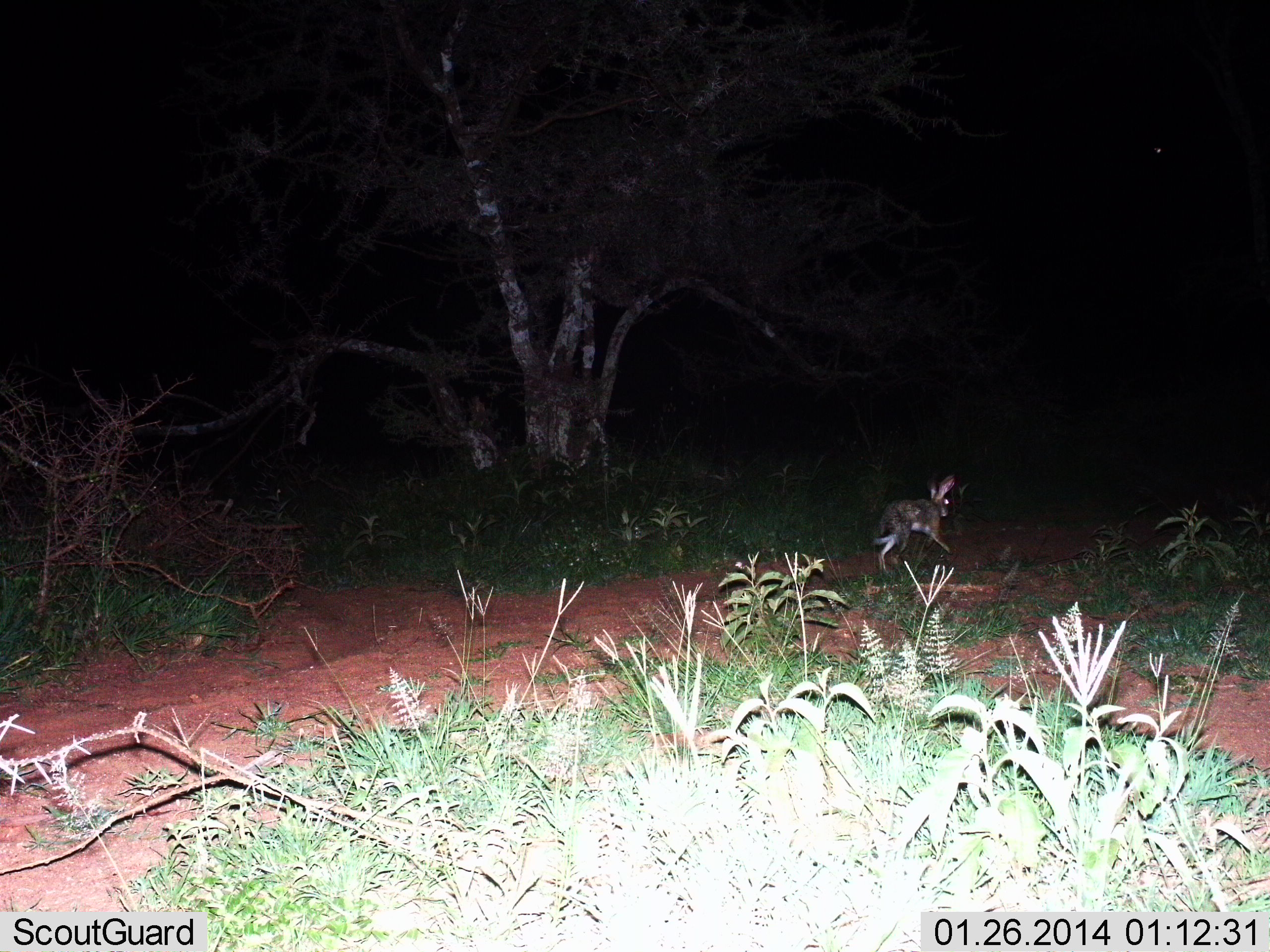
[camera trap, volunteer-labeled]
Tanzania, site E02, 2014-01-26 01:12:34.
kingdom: Animalia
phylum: Chordata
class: Mammalia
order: Lagomorpha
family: Leporidae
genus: Lepus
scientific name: Lepus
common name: hare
Hare (Lepus), count 1. Behavior (volunteer vote fractions): standing 0%, resting 0%, moving 100%, interacting 0%. Young present (vote fraction): 0%. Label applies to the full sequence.